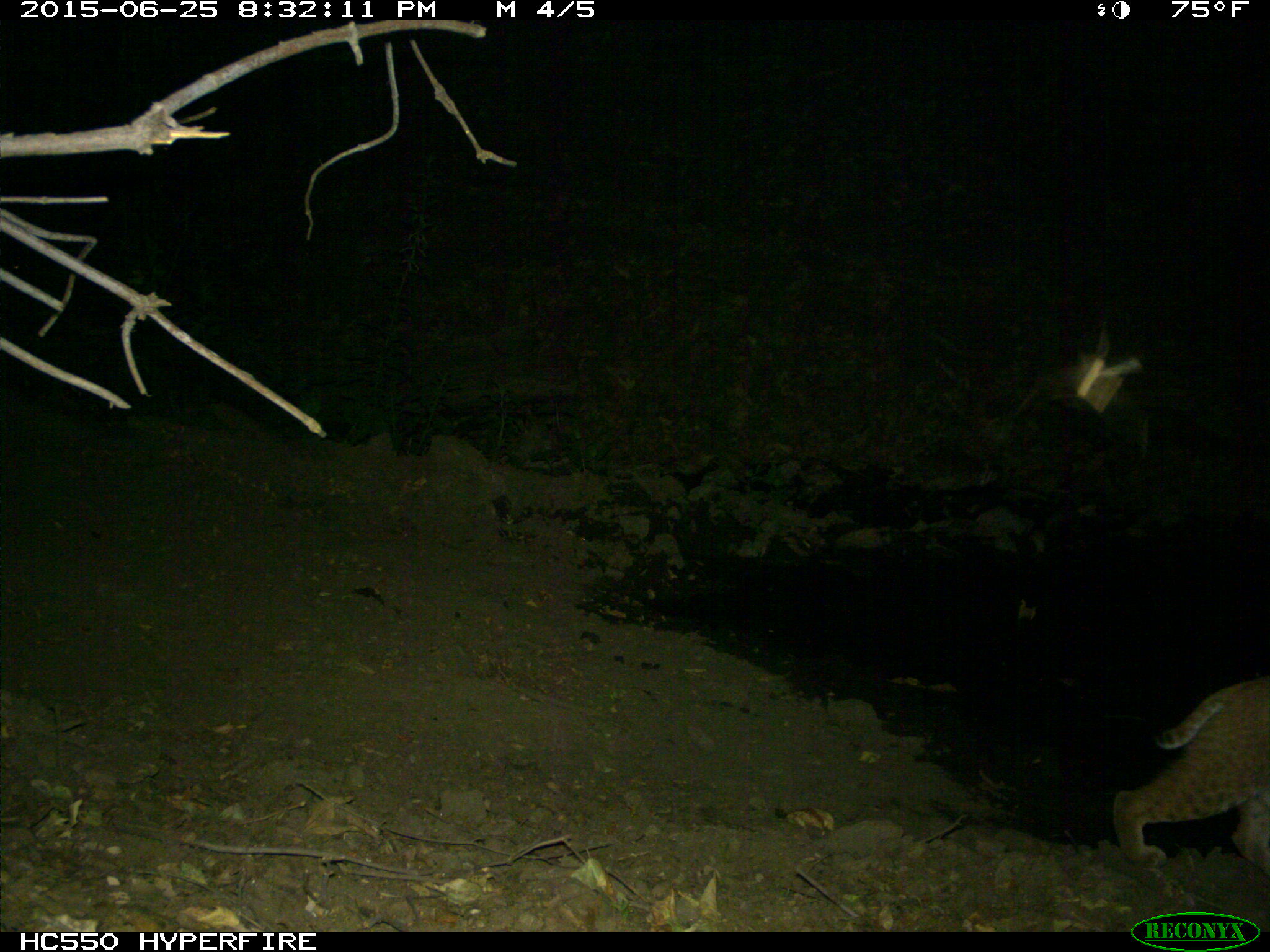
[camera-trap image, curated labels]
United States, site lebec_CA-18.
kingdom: Animalia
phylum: Chordata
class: Mammalia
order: Carnivora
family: Felidae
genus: Lynx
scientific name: Lynx rufus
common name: bobcat